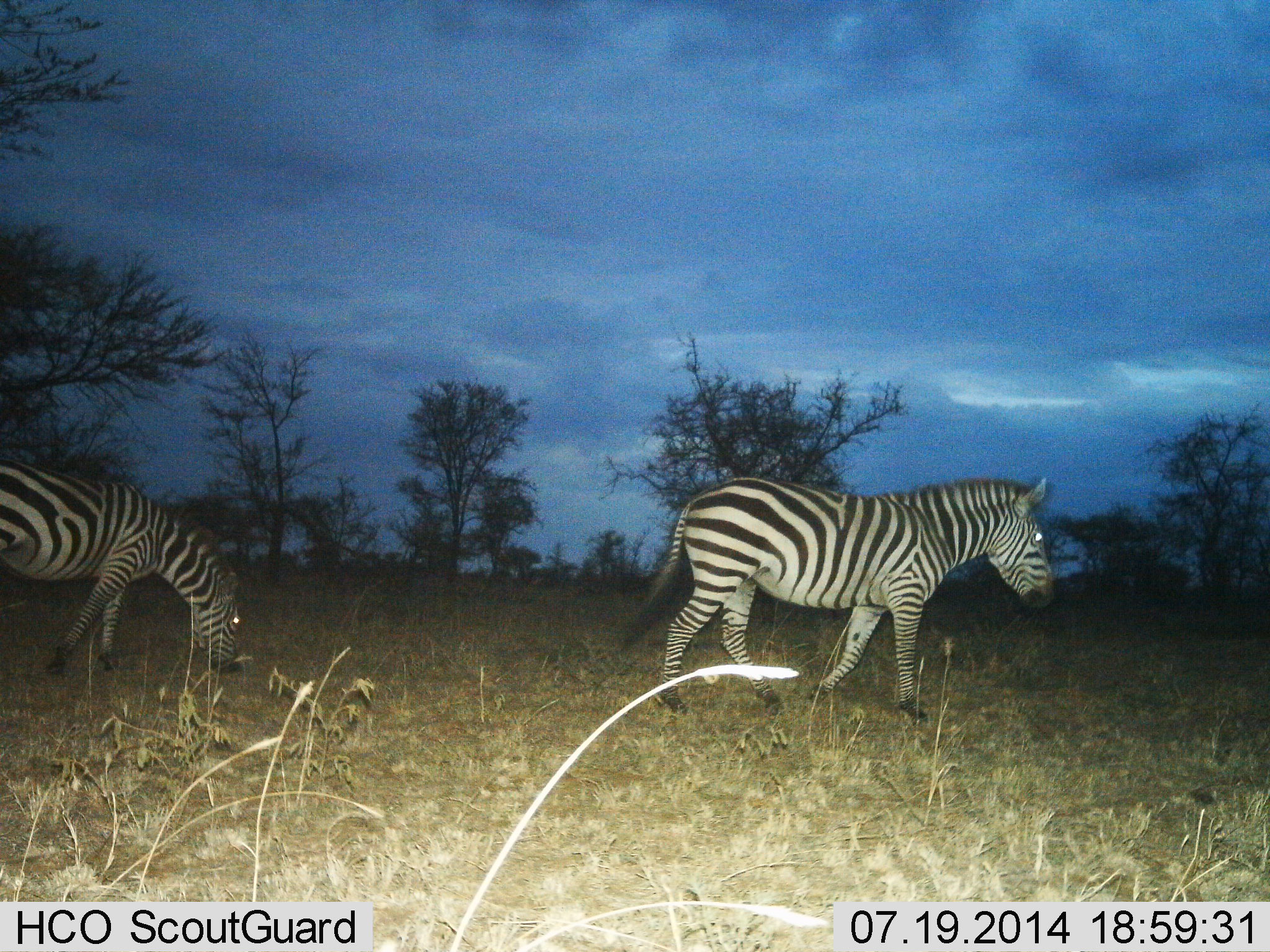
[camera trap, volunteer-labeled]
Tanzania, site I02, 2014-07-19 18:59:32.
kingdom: Animalia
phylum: Chordata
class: Mammalia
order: Perissodactyla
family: Equidae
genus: Equus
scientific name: Equus quagga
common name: plains zebra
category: zebra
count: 2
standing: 30%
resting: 0%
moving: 80%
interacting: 0%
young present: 0%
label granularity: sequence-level